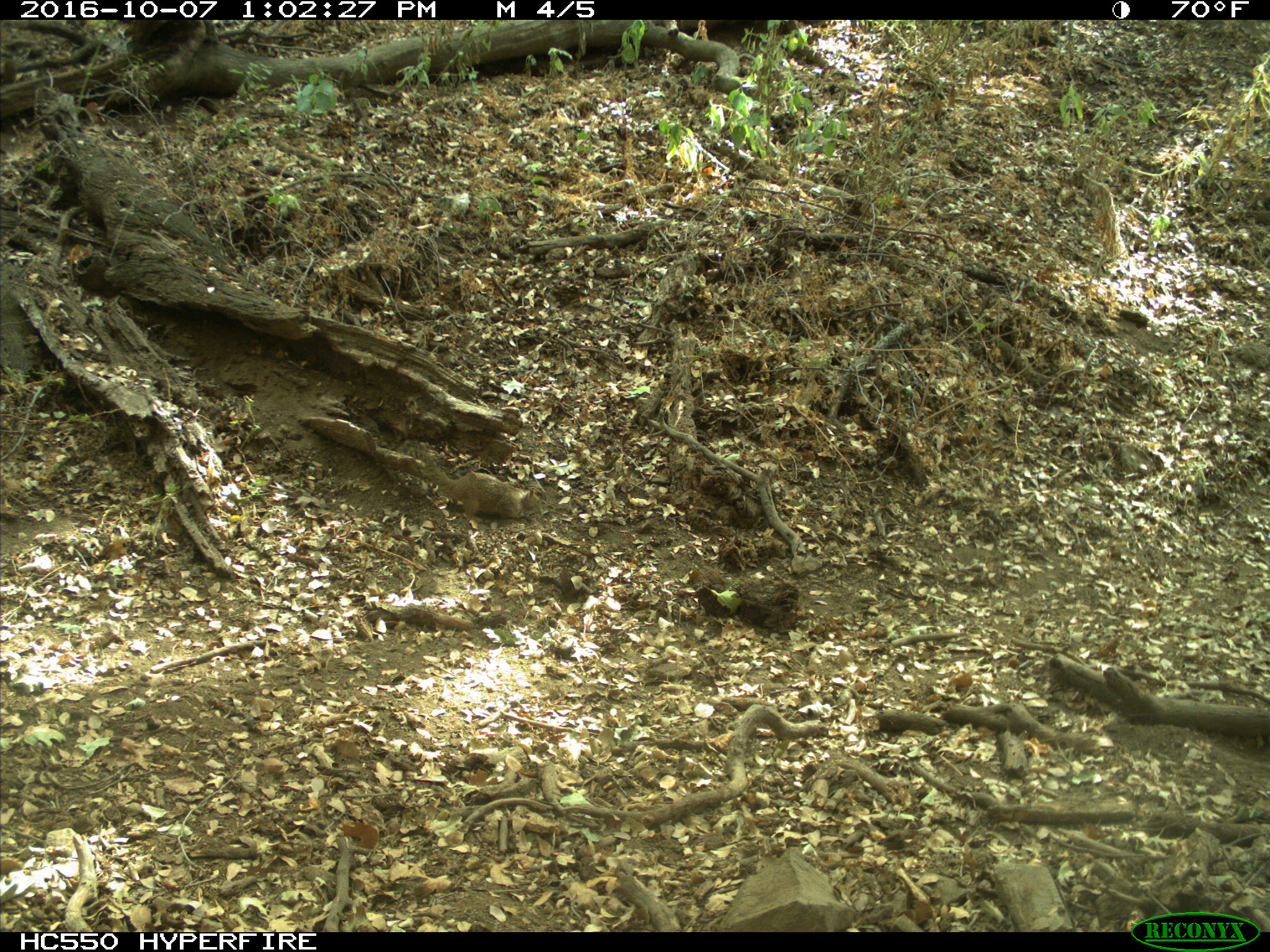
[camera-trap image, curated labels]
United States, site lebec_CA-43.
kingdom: Animalia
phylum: Chordata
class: Mammalia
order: Rodentia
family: Sciuridae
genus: Otospermophilus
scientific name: Otospermophilus beecheyi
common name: california ground squirrel